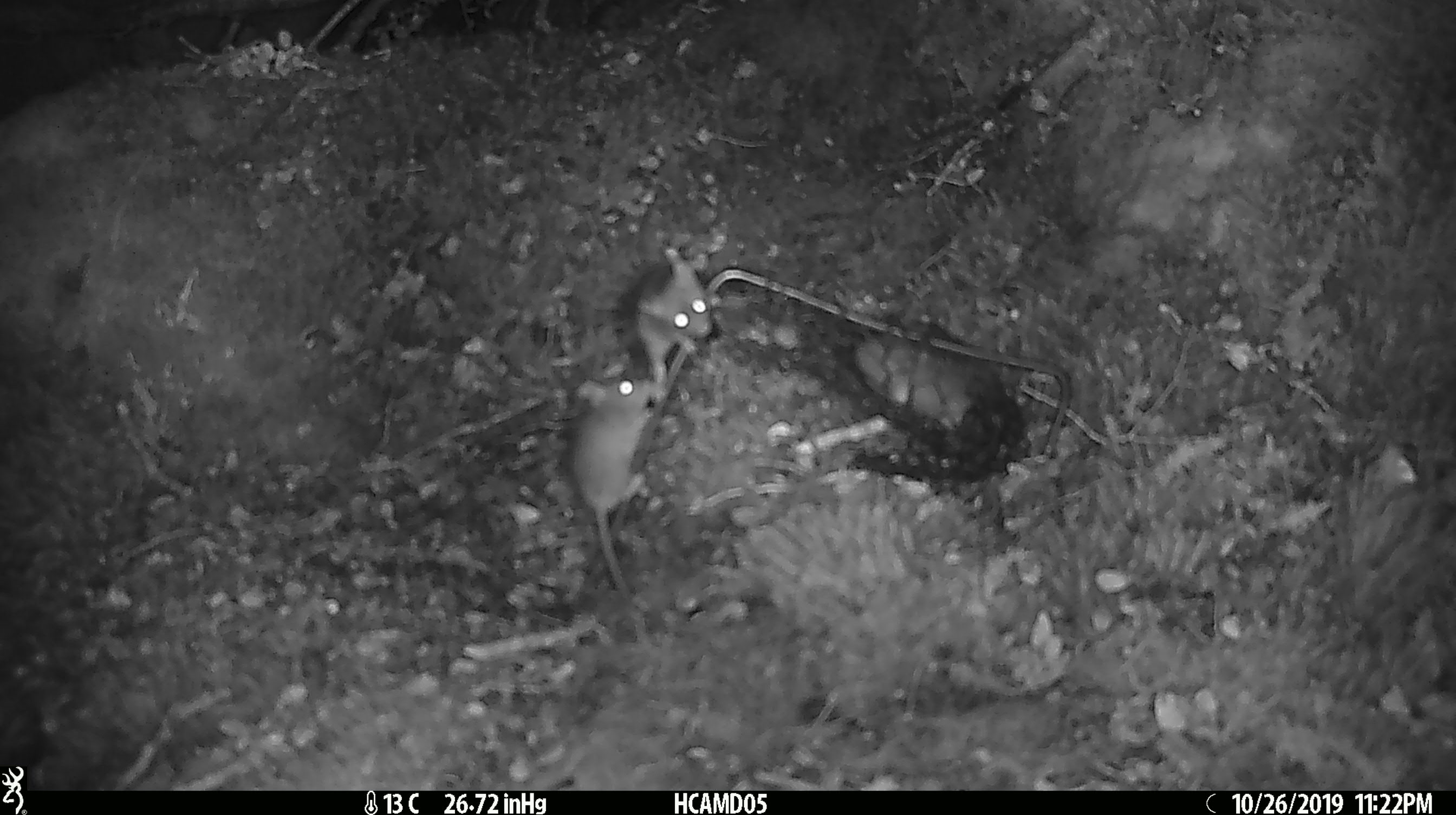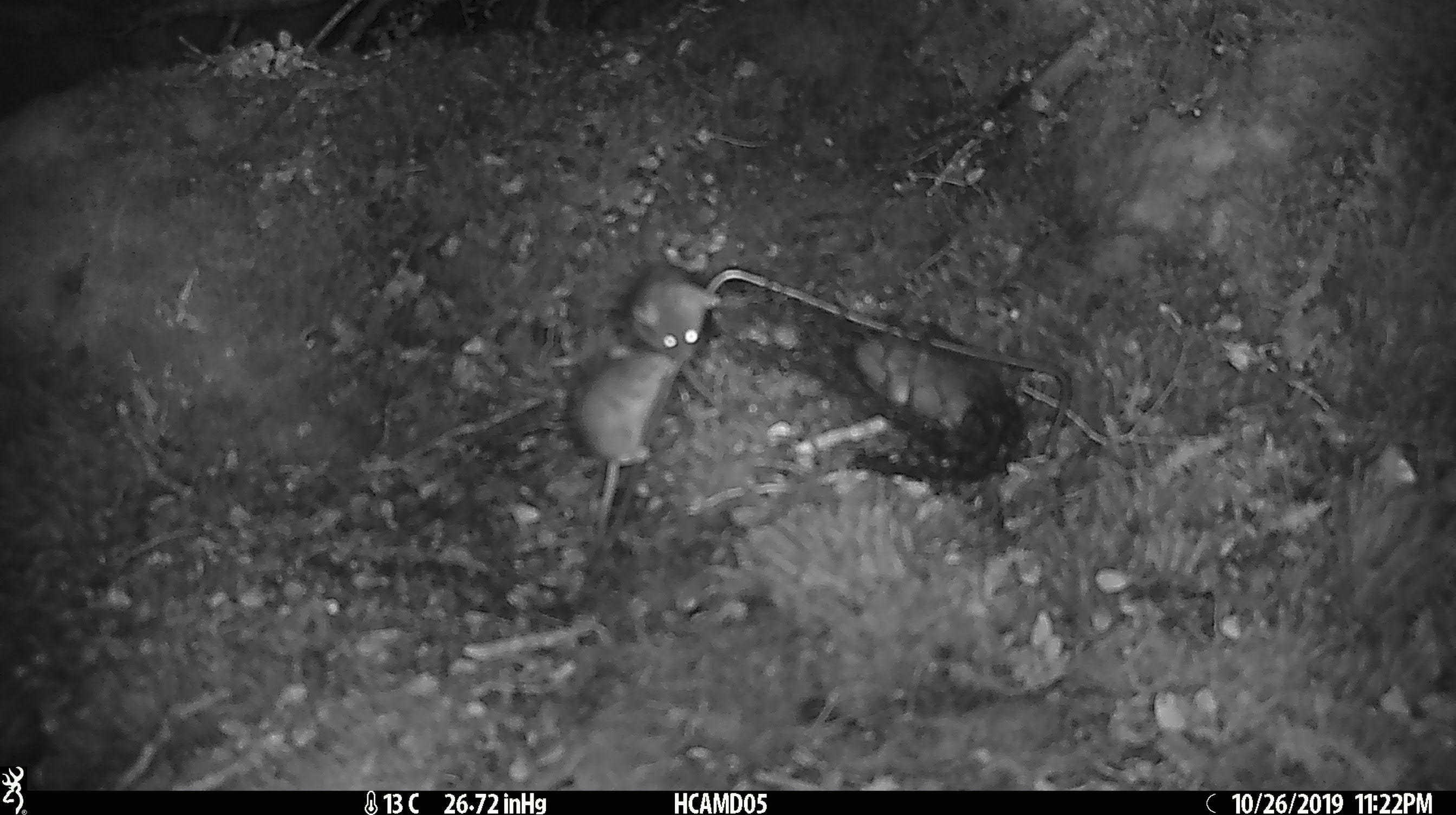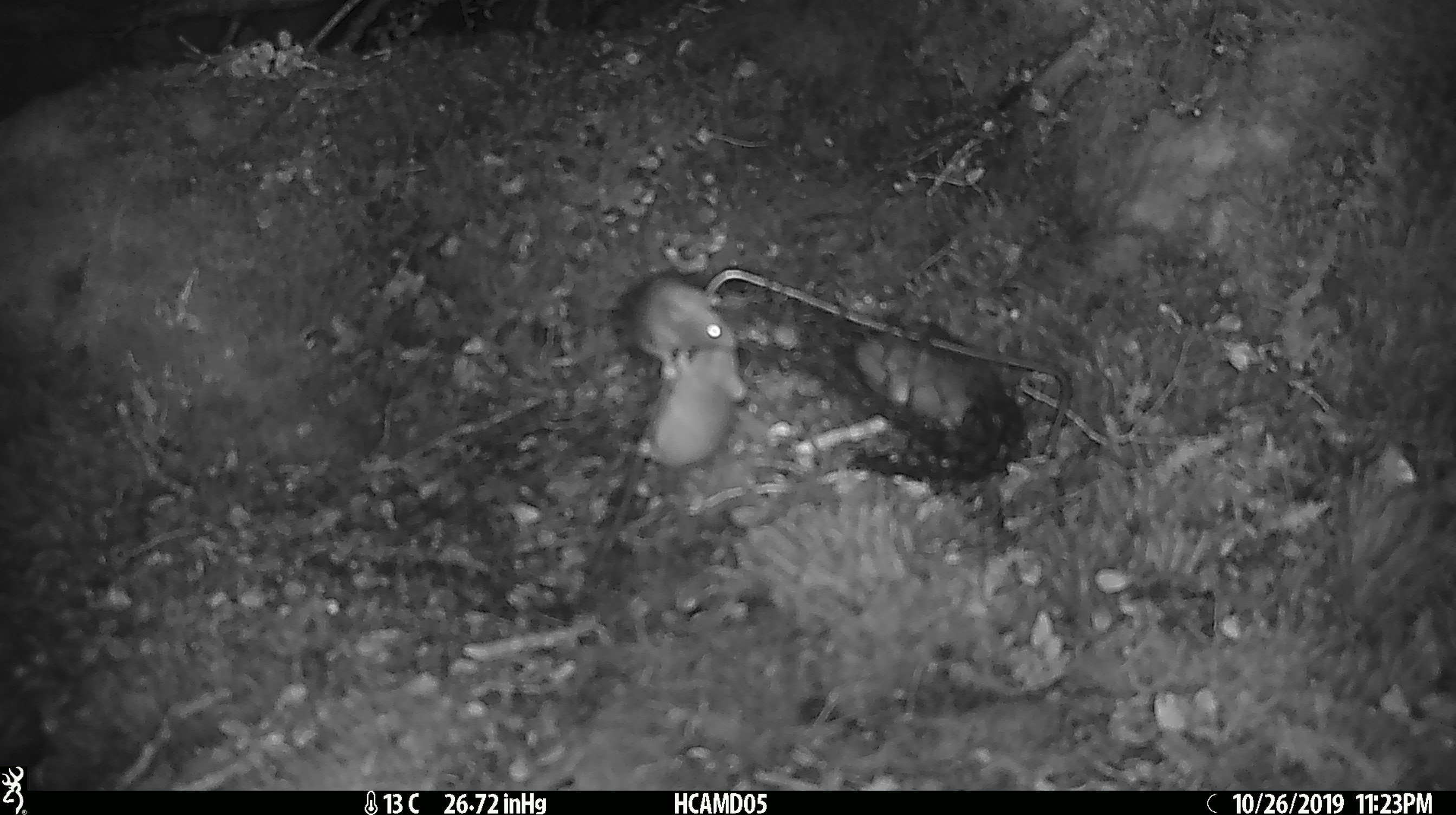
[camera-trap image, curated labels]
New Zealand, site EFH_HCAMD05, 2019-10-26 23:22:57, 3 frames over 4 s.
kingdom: Animalia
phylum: Chordata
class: Mammalia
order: Rodentia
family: Muridae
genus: Mus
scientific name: Mus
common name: mouse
Mouse (Mus).